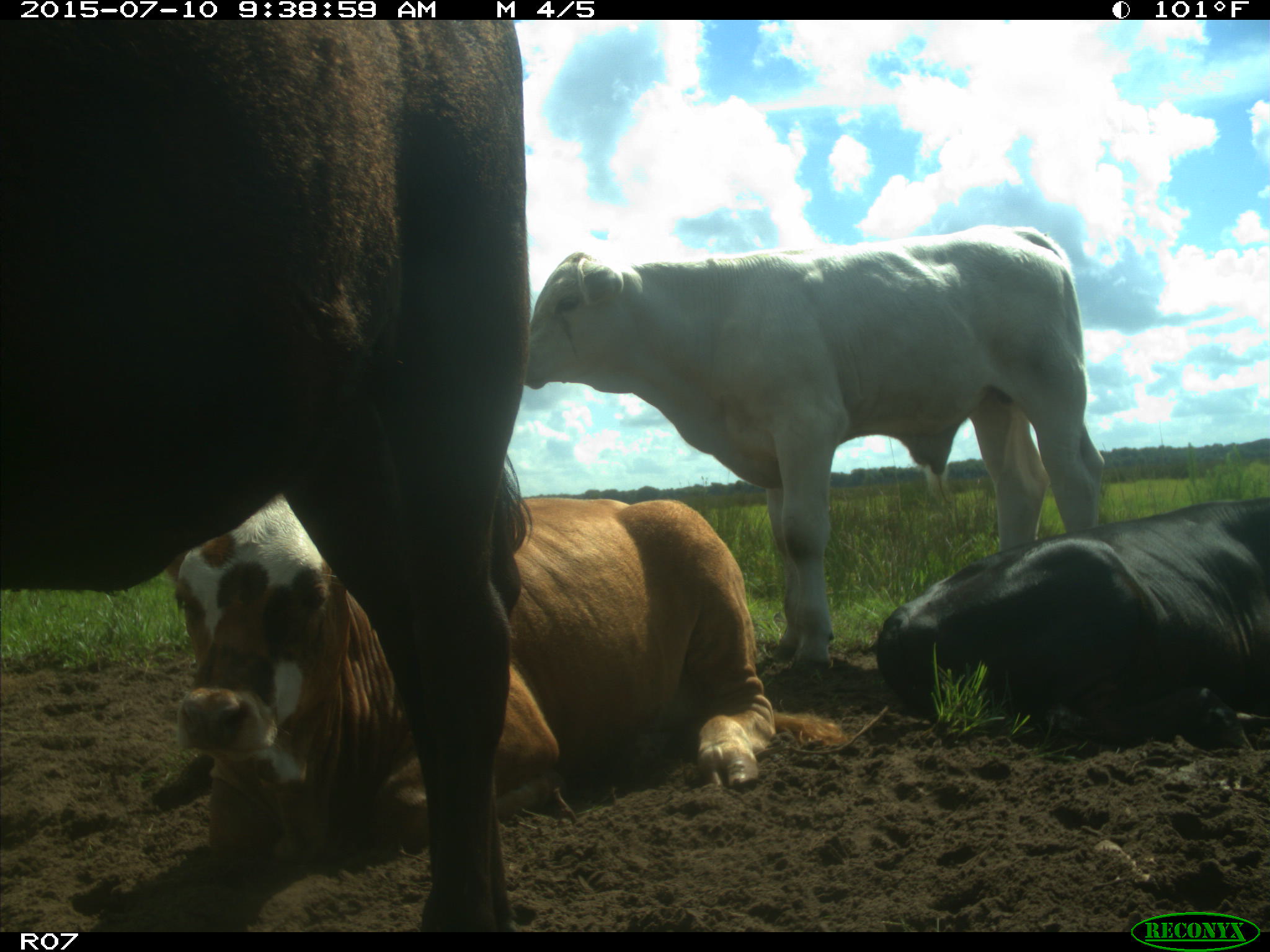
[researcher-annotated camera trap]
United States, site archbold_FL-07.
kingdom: Animalia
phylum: Chordata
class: Mammalia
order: Artiodactyla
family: Bovidae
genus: Bos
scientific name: Bos taurus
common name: domestic cow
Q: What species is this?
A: Bos taurus (domestic cow).